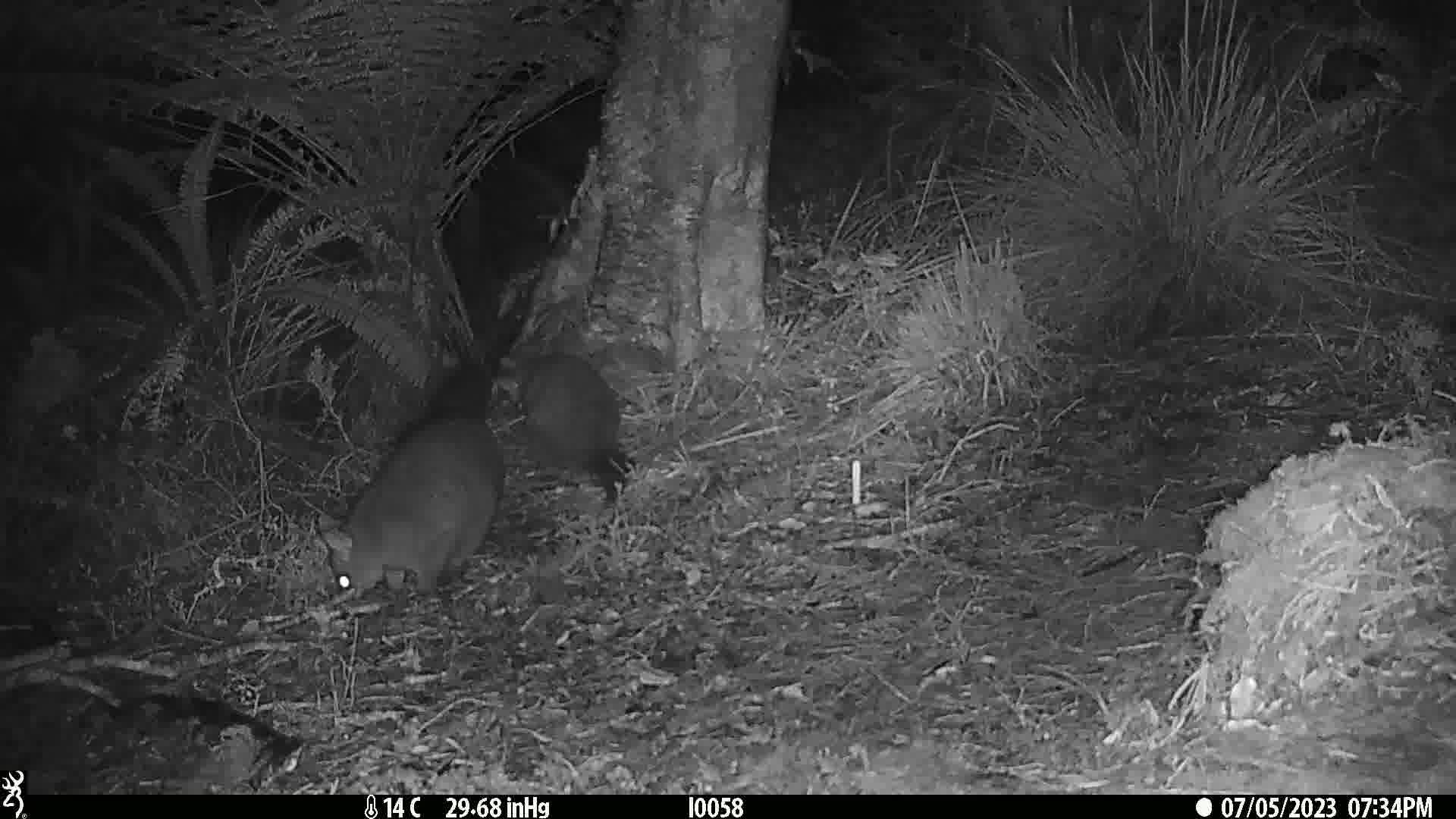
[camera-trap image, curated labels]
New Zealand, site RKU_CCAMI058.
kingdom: Animalia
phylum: Chordata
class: Mammalia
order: Diprotodontia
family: Phalangeridae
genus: Trichosurus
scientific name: Trichosurus vulpecula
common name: common brushtail possum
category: possum